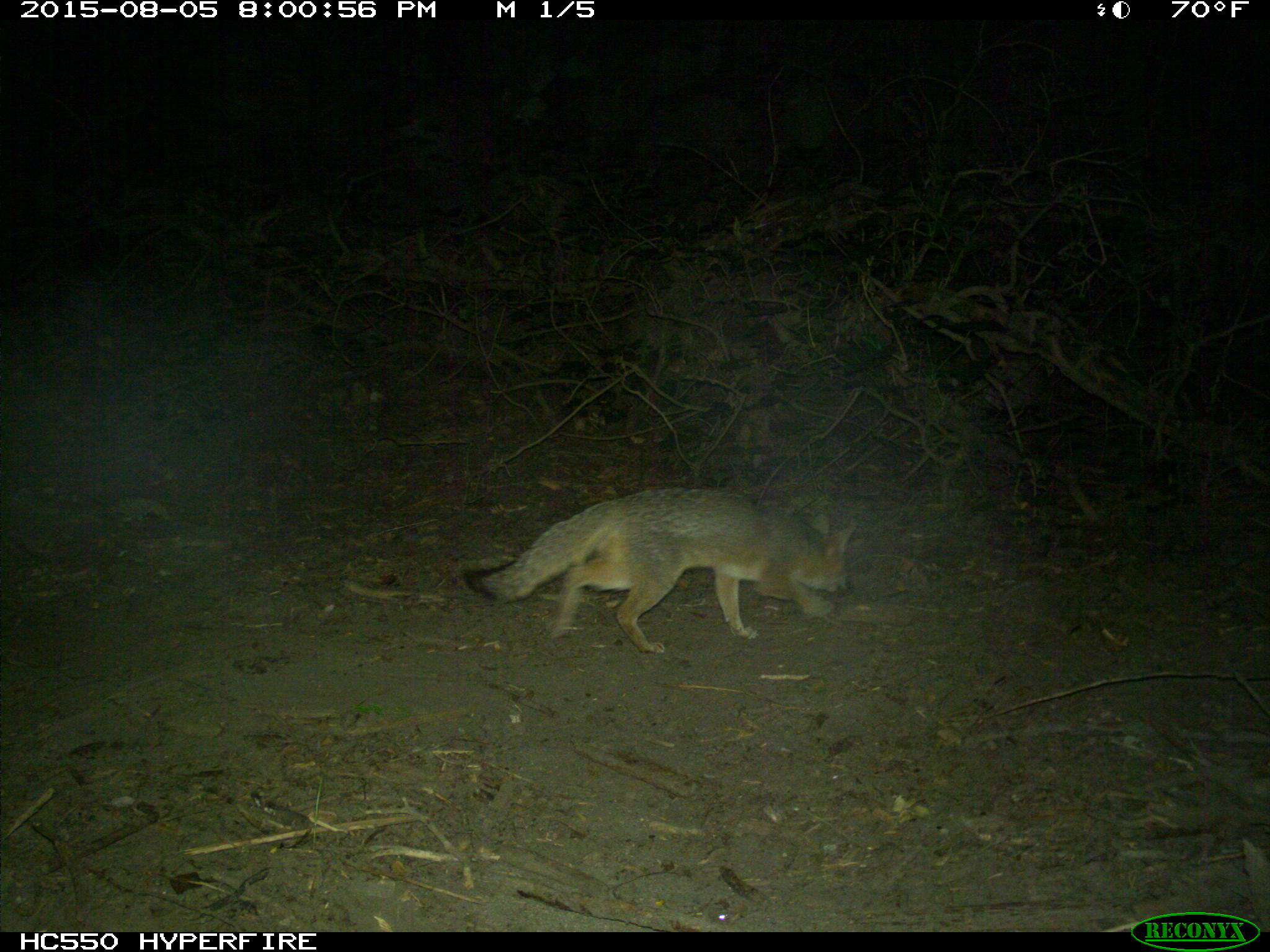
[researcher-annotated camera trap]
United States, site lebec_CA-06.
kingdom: Animalia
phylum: Chordata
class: Mammalia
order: Carnivora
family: Canidae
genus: Urocyon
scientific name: Urocyon cinereoargenteus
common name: gray fox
Urocyon cinereoargenteus (gray fox).